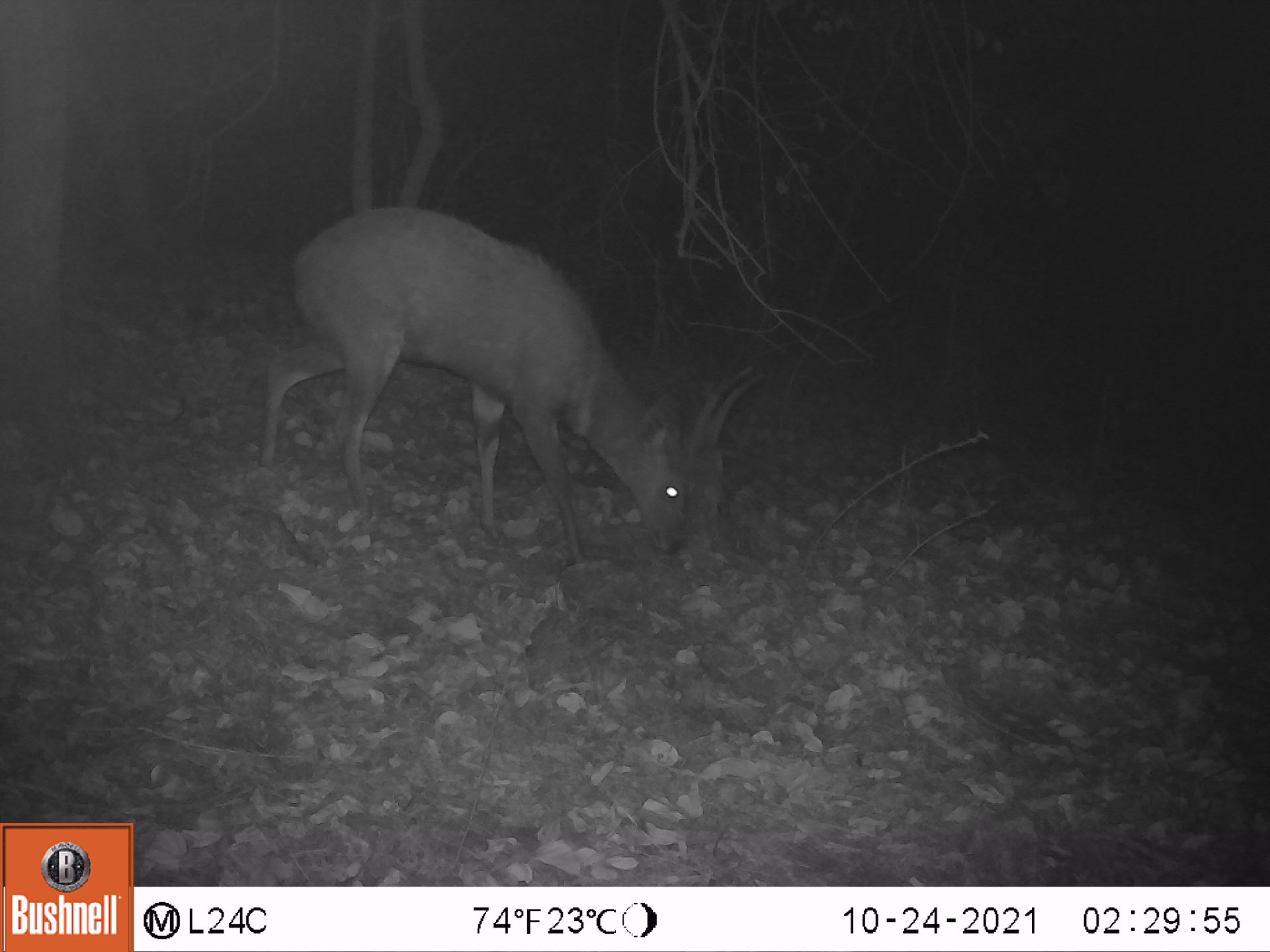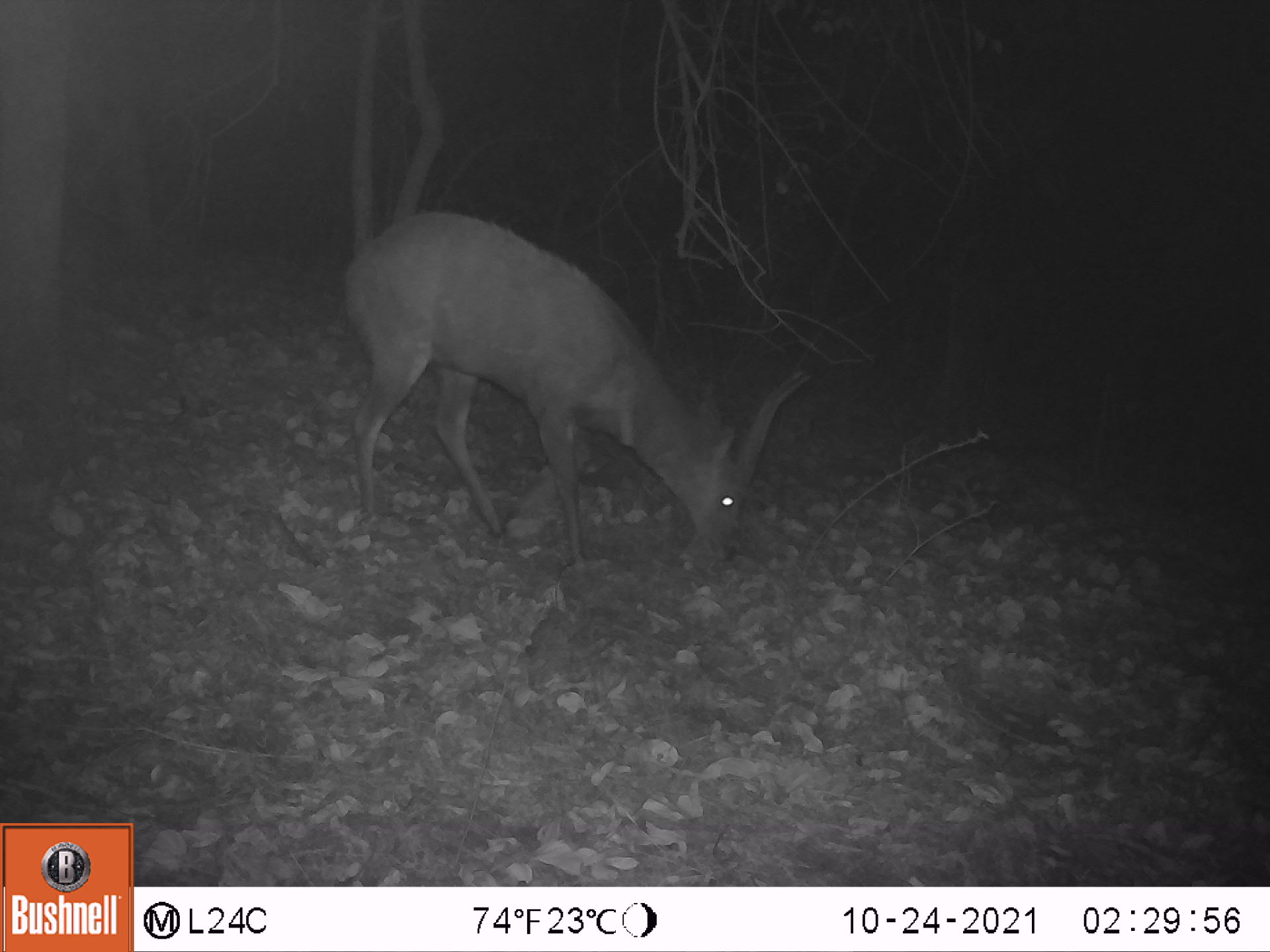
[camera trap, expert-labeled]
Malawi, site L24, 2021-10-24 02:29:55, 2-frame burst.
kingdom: Animalia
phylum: Chordata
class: Mammalia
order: Artiodactyla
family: Bovidae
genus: Tragelaphus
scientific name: Tragelaphus sylvaticus sylvaticus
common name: cape bushbuck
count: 1